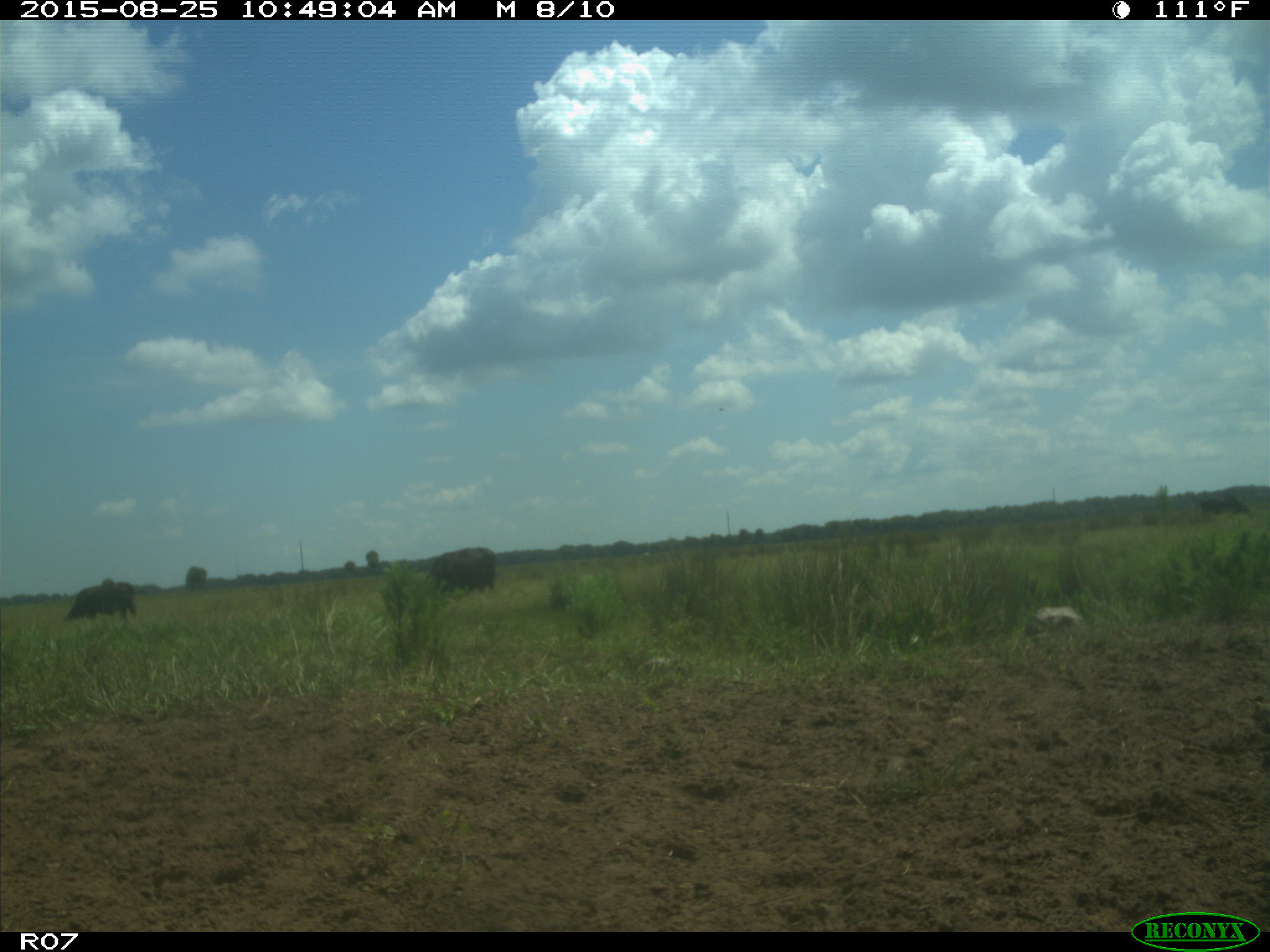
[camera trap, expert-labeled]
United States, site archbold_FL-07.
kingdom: Animalia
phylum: Chordata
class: Mammalia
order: Artiodactyla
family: Bovidae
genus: Bos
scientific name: Bos taurus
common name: domestic cow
Bos taurus (domestic cow).